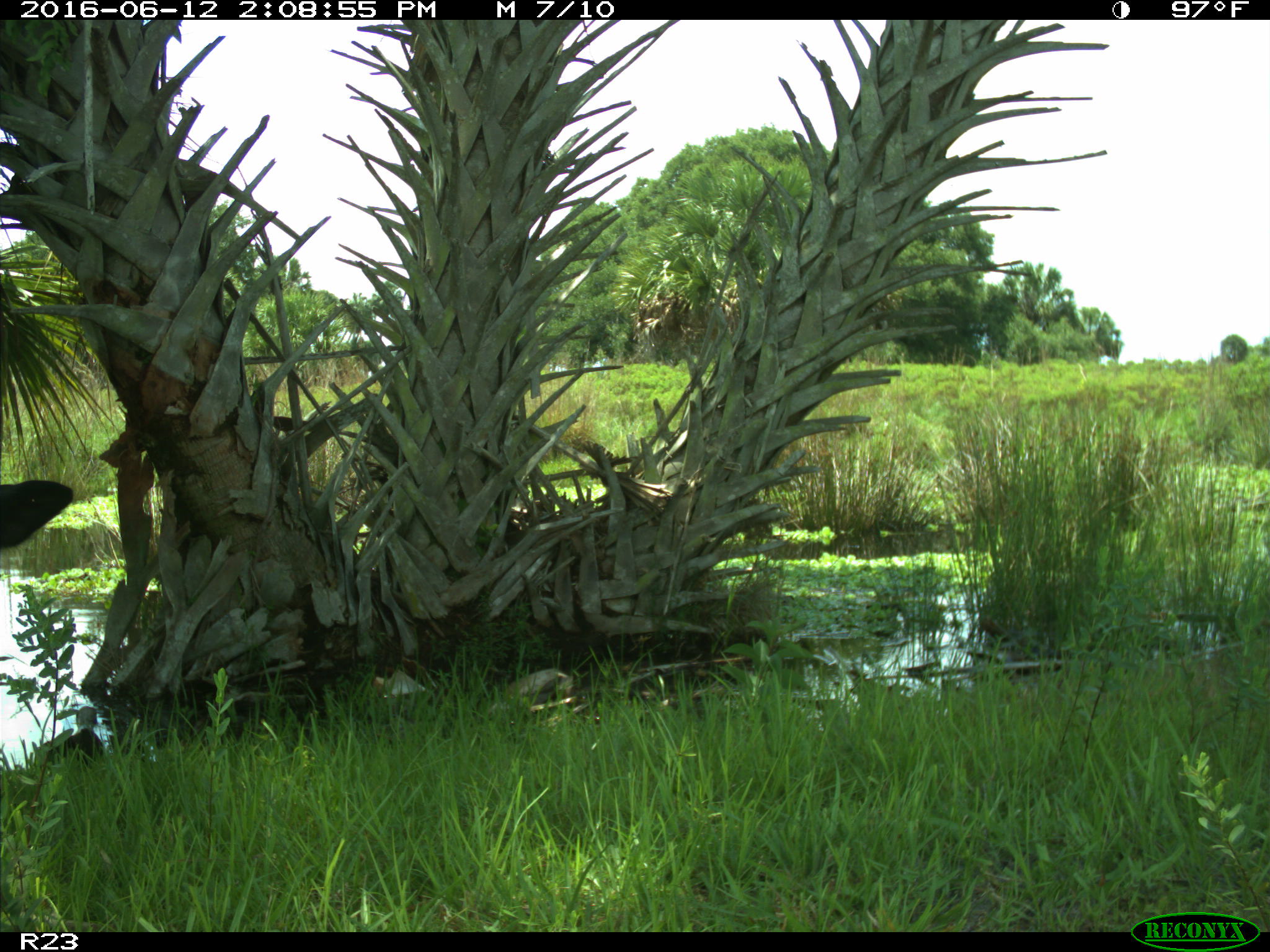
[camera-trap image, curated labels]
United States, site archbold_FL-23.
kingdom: Animalia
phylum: Chordata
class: Mammalia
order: Artiodactyla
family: Bovidae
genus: Bos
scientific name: Bos taurus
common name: domestic cow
Bos taurus (domestic cow).